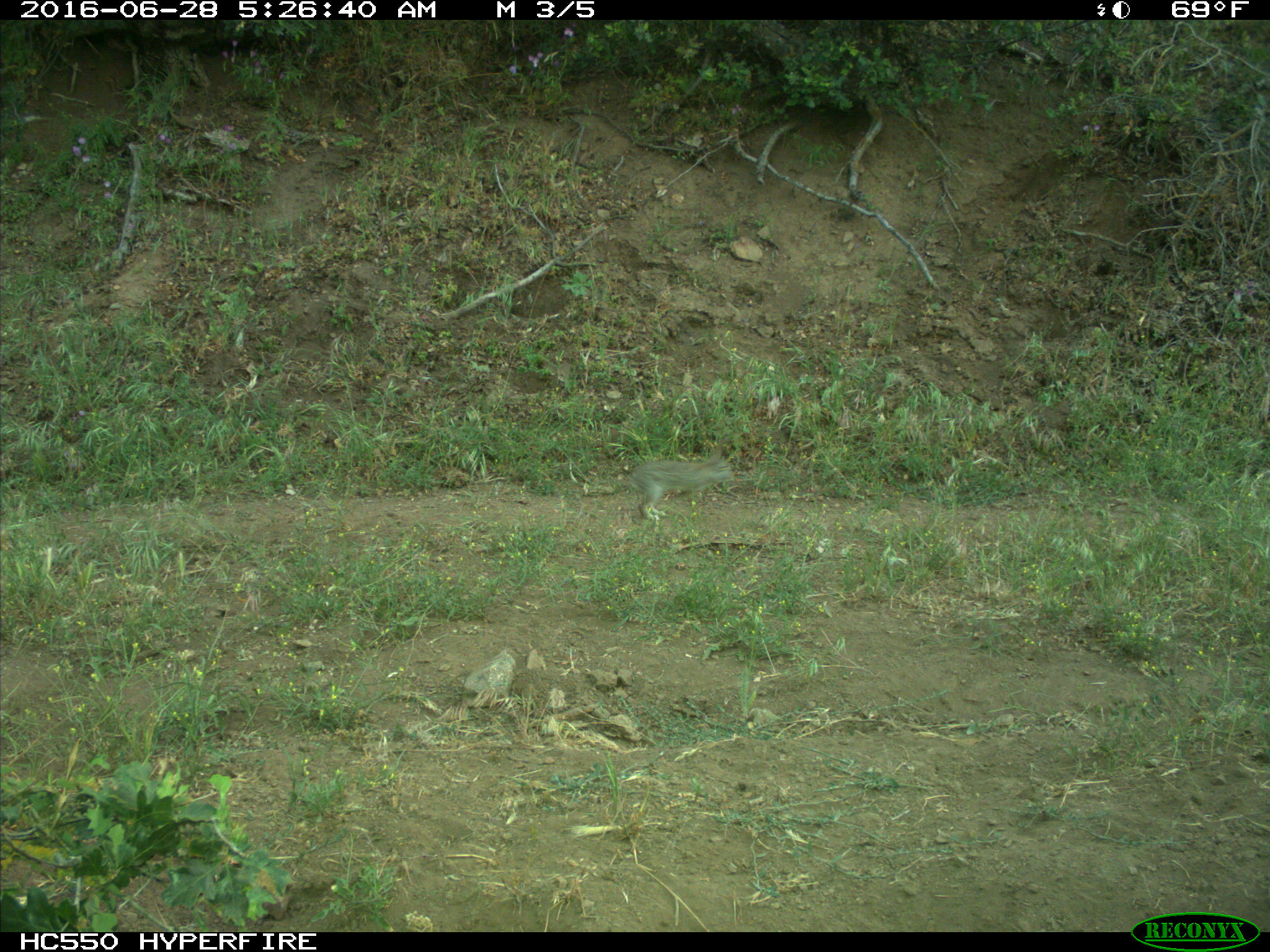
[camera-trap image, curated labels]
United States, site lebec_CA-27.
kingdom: Animalia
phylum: Chordata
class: Mammalia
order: Lagomorpha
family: Leporidae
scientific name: Leporidae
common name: rabbits and hares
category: unidentified rabbit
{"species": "unidentified rabbit (rabbits and hares) (Leporidae)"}